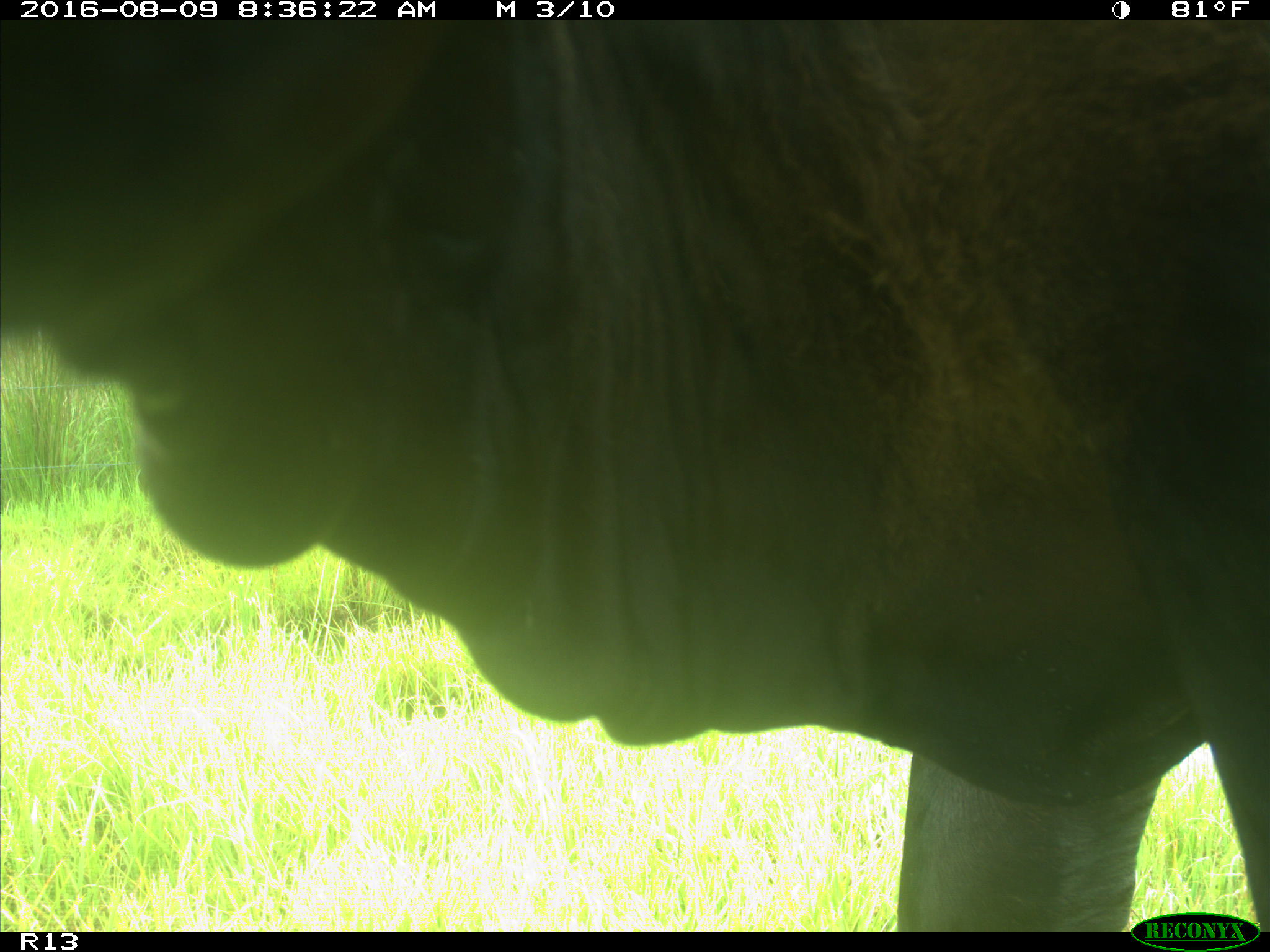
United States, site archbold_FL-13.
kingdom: Animalia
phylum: Chordata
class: Mammalia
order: Artiodactyla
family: Bovidae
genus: Bos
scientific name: Bos taurus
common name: domestic cow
Bos taurus (domestic cow).